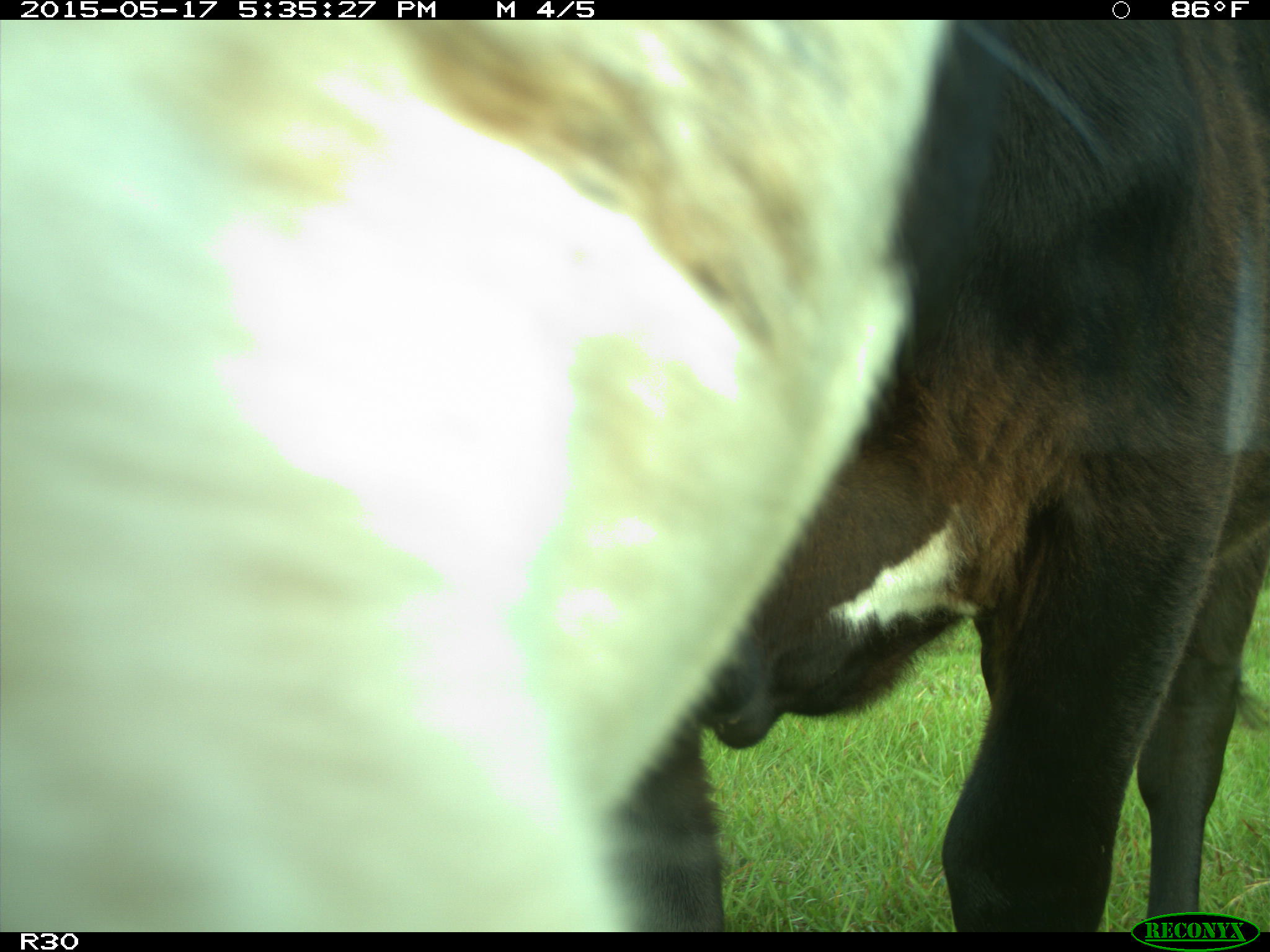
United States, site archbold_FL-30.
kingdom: Animalia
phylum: Chordata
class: Mammalia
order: Artiodactyla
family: Bovidae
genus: Bos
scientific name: Bos taurus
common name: domestic cow